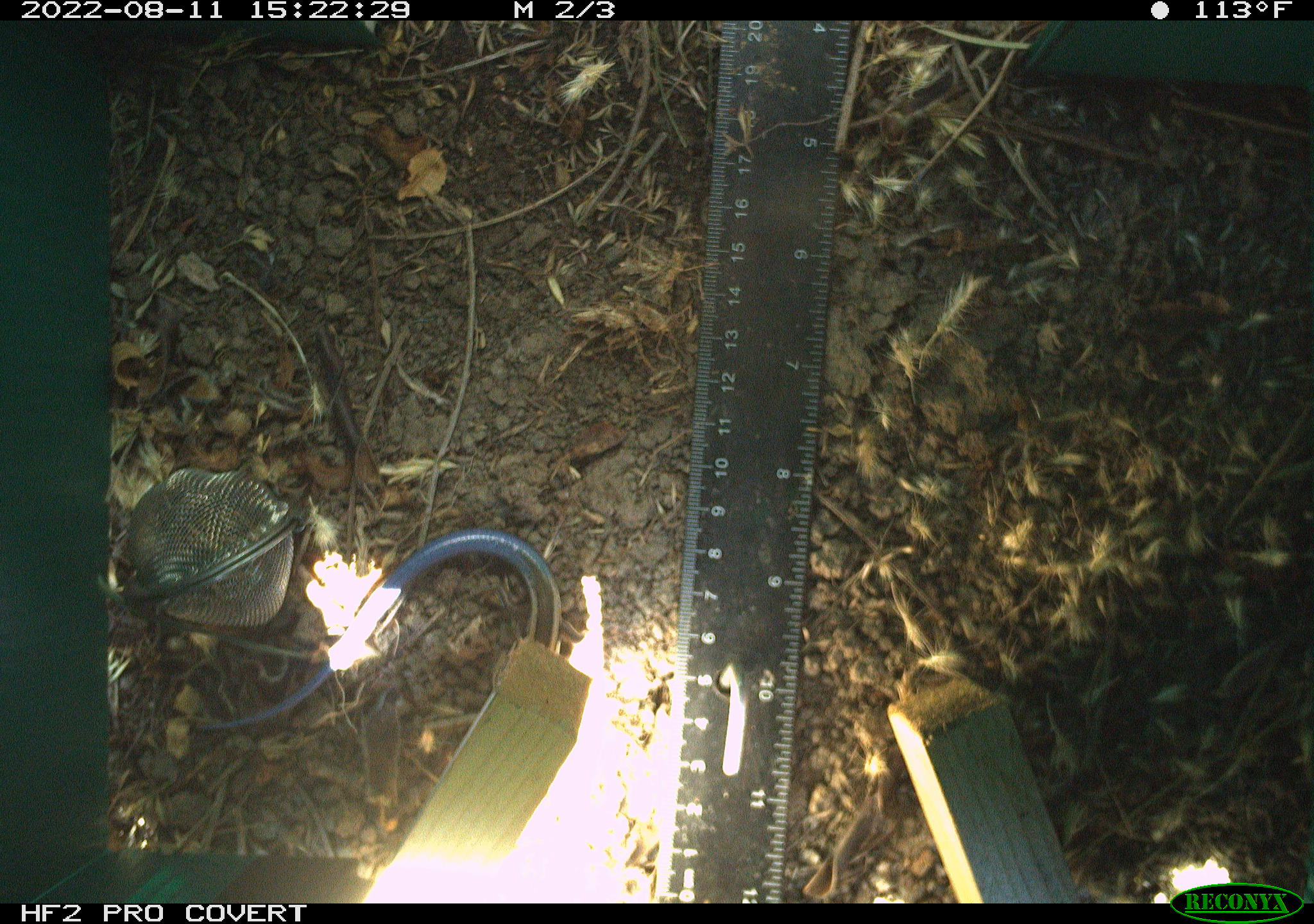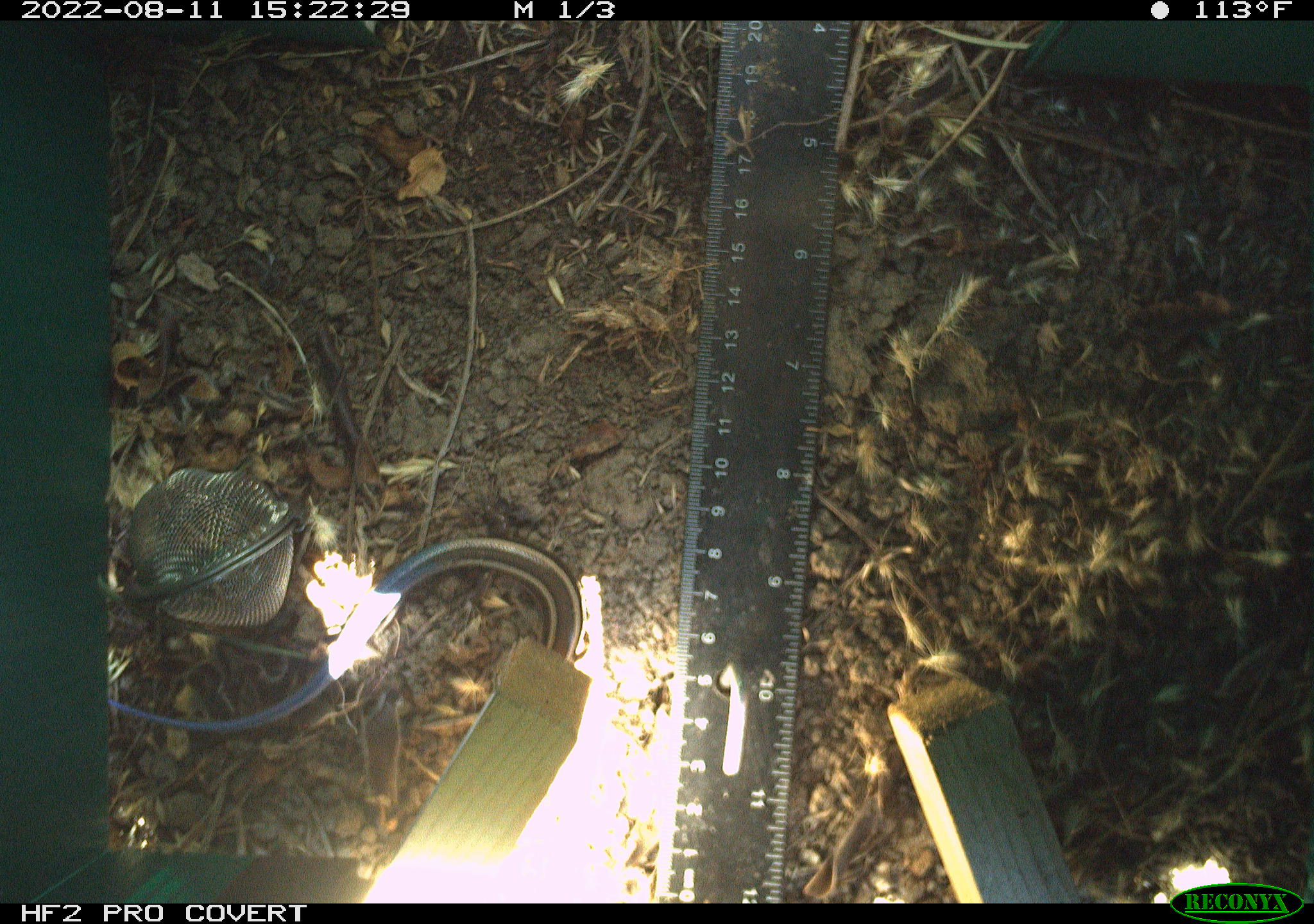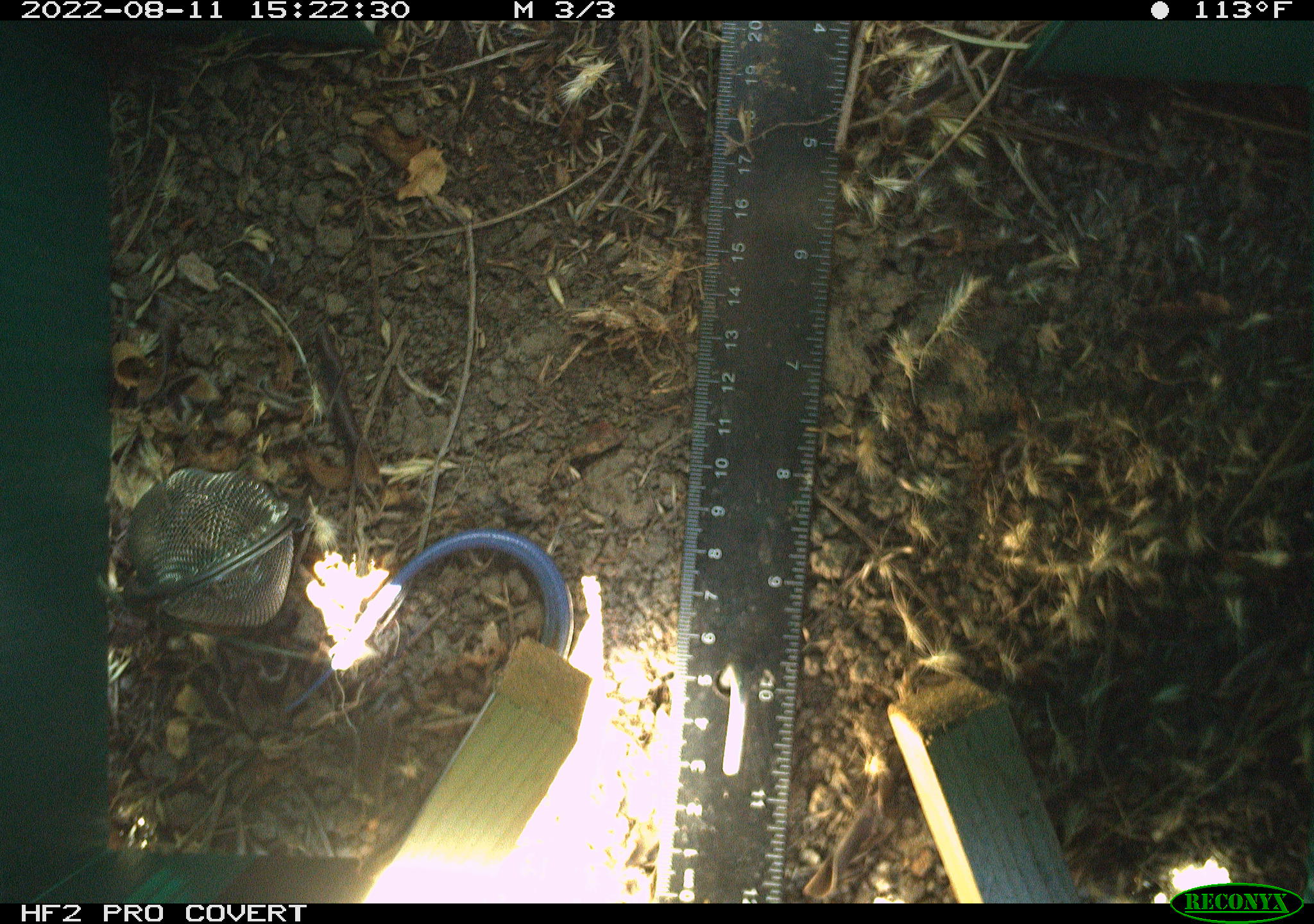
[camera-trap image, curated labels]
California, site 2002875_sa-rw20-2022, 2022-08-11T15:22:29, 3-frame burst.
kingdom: Animalia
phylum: Chordata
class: Reptilia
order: Squamata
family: Scincidae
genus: Plestiodon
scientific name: Plestiodon skiltonianus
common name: western skink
Western skink (Plestiodon skiltonianus).